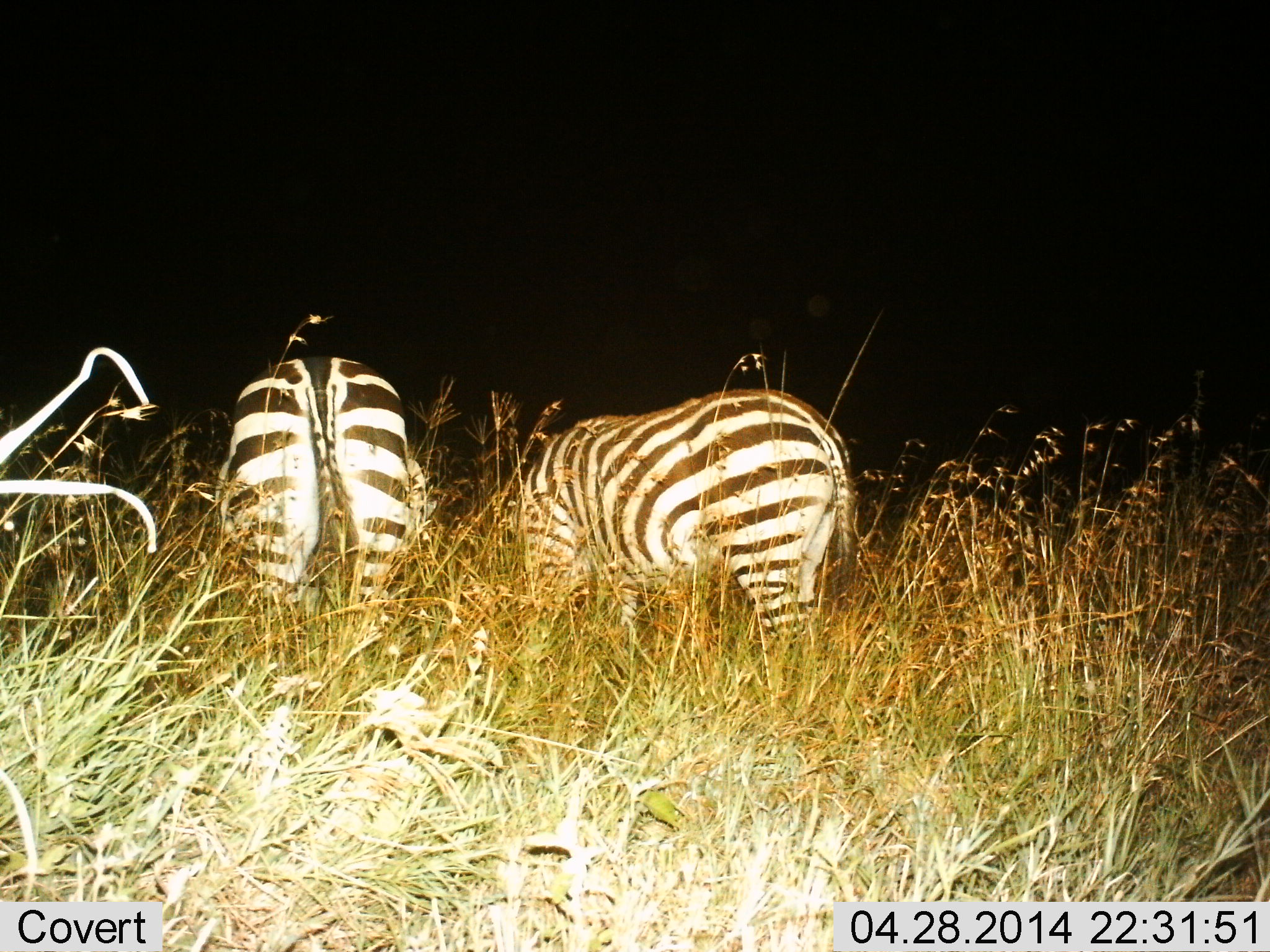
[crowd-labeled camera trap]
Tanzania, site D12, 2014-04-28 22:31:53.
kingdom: Animalia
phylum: Chordata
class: Mammalia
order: Perissodactyla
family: Equidae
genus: Equus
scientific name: Equus quagga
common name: plains zebra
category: zebra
Zebra (plains zebra) (Equus quagga), count 2. Behavior (volunteer vote fractions): standing 30%, resting 0%, moving 0%, interacting 0%. Young present (vote fraction): 0%. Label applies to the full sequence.